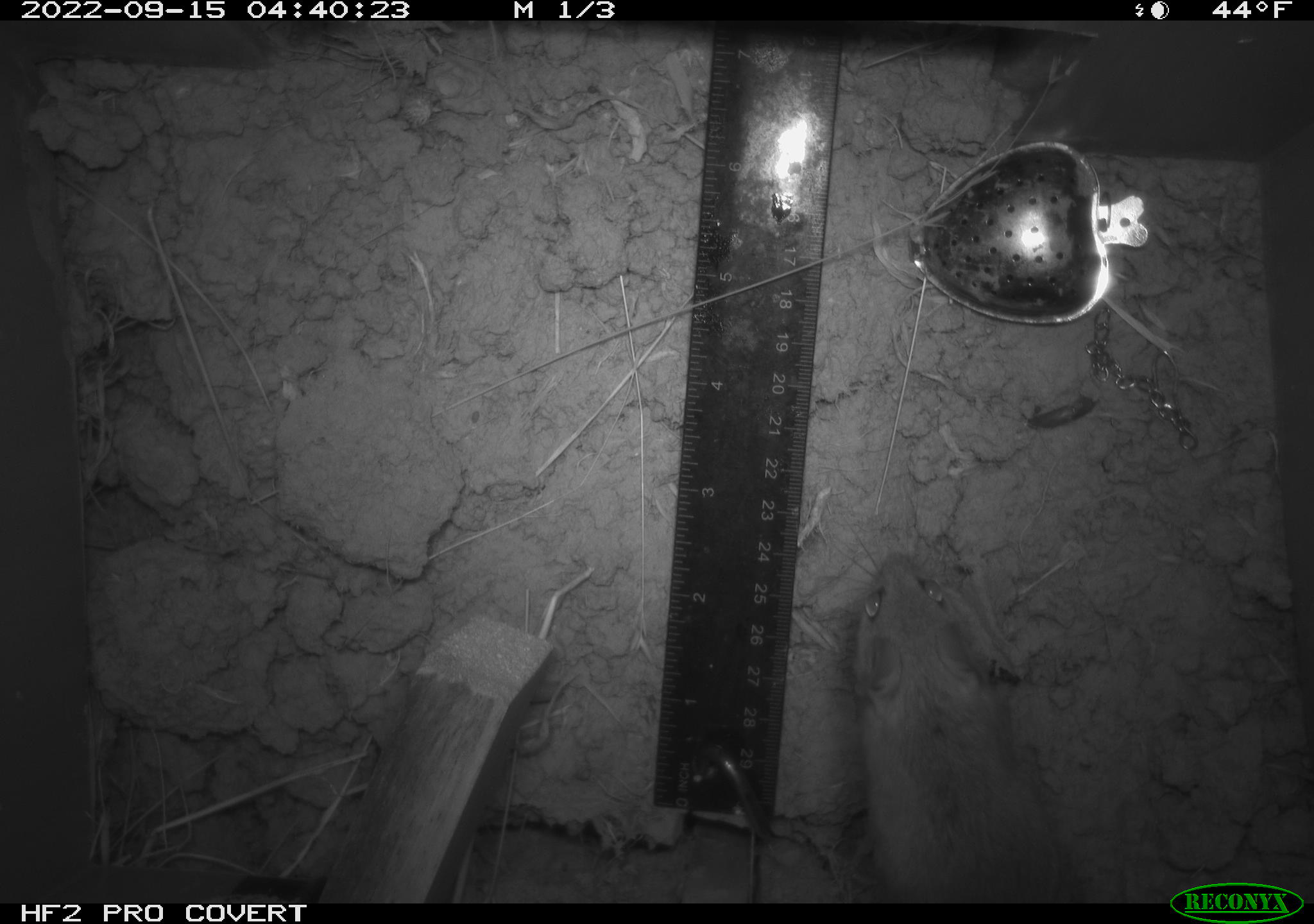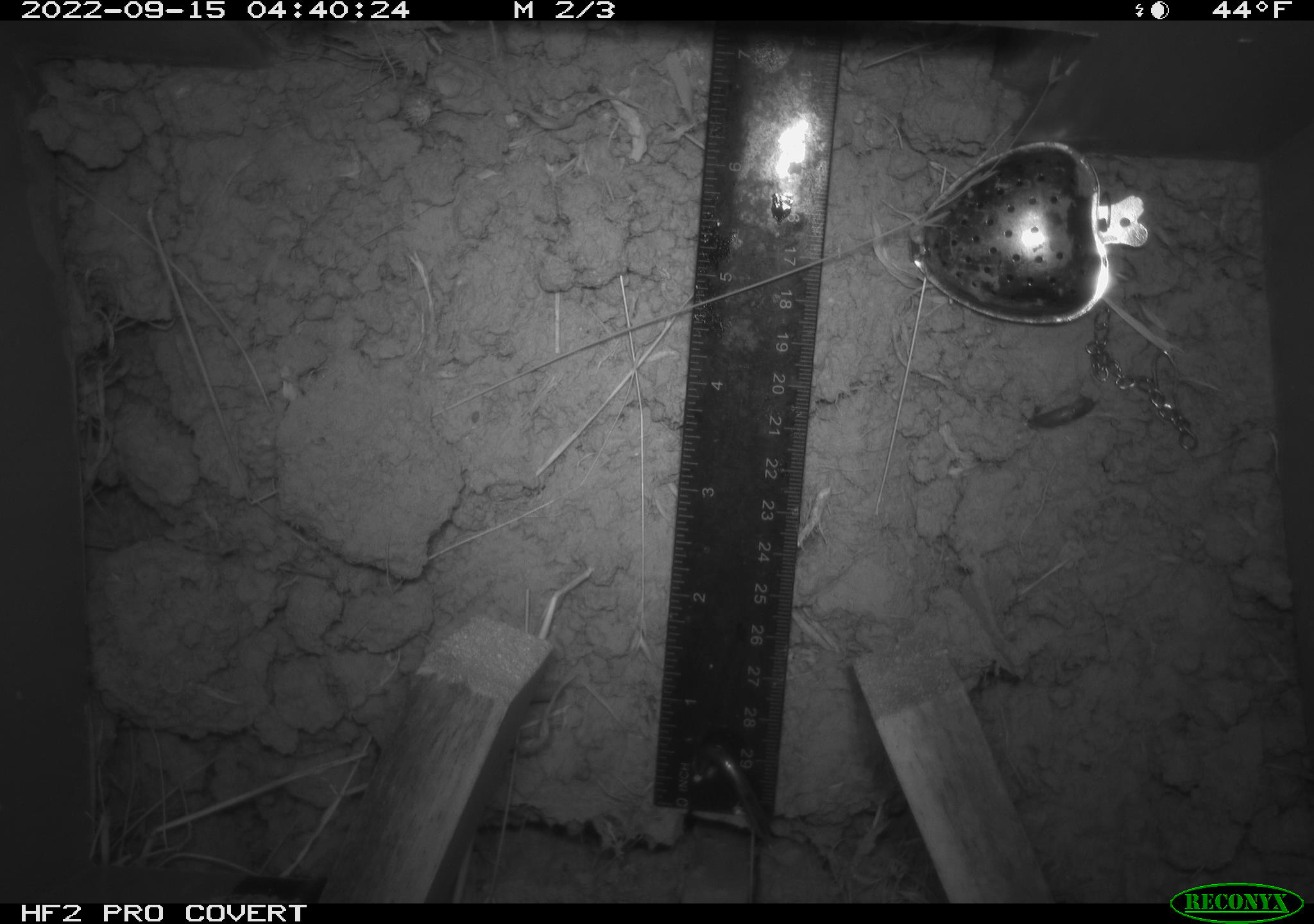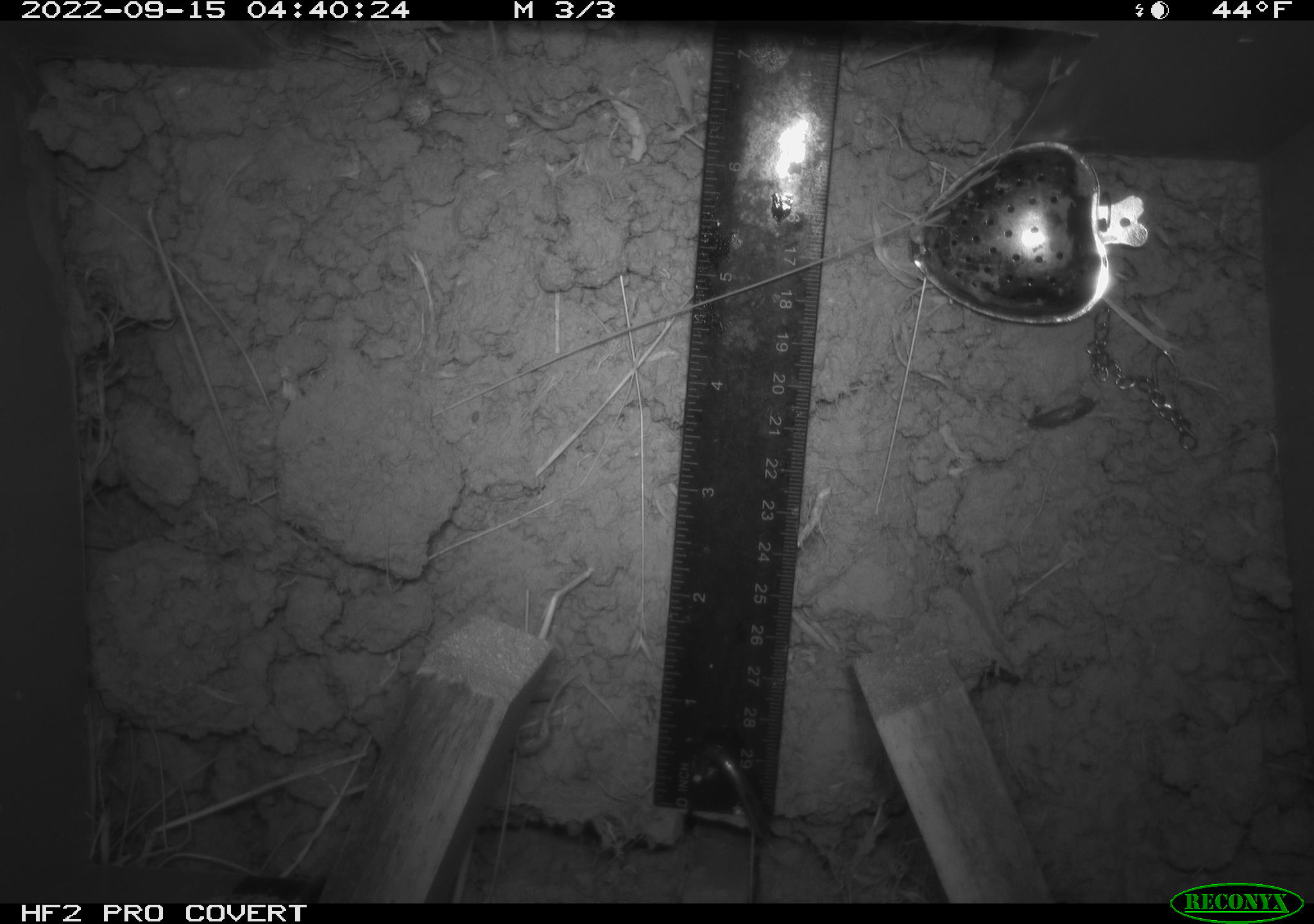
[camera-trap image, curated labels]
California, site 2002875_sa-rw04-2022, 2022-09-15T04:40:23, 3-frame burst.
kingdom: Animalia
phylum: Chordata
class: Mammalia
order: Rodentia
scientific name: Rodentia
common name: mouse species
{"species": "mouse species (Rodentia)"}